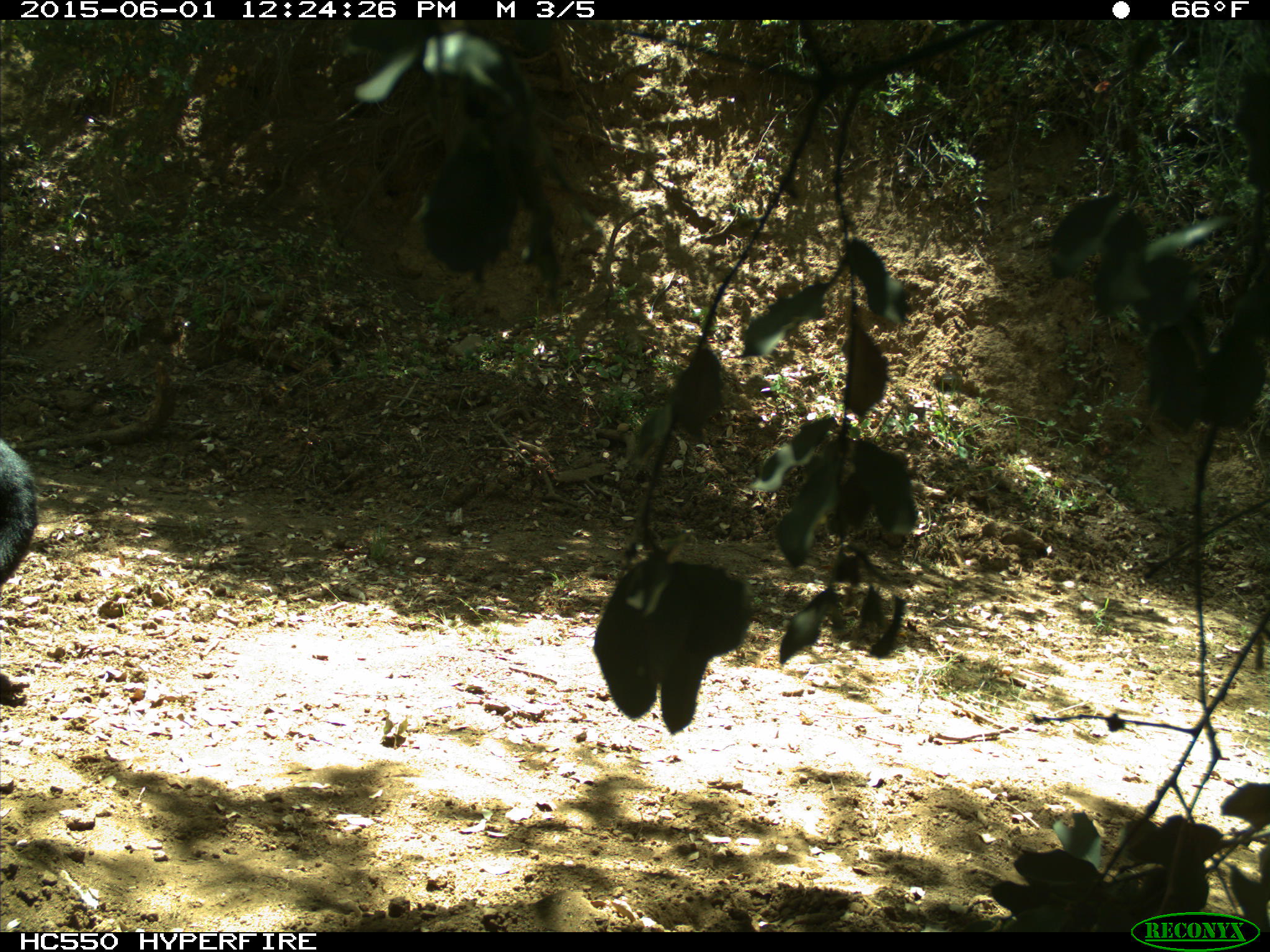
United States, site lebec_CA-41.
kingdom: Animalia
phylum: Chordata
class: Mammalia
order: Artiodactyla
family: Bovidae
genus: Bos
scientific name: Bos taurus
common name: domestic cow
Bos taurus (domestic cow).